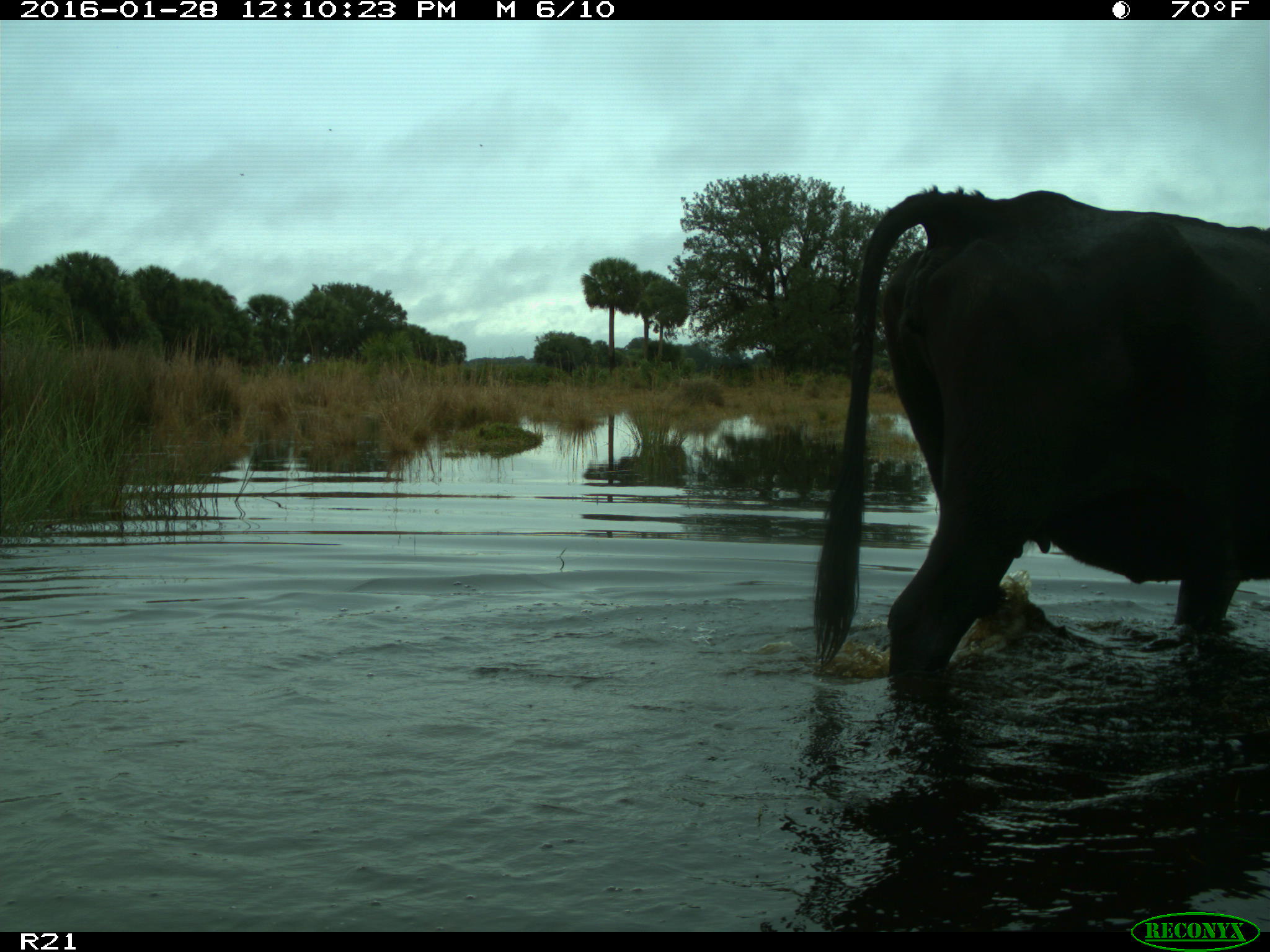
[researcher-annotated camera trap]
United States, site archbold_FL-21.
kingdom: Animalia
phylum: Chordata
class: Mammalia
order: Artiodactyla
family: Bovidae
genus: Bos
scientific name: Bos taurus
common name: domestic cow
Bos taurus (domestic cow).